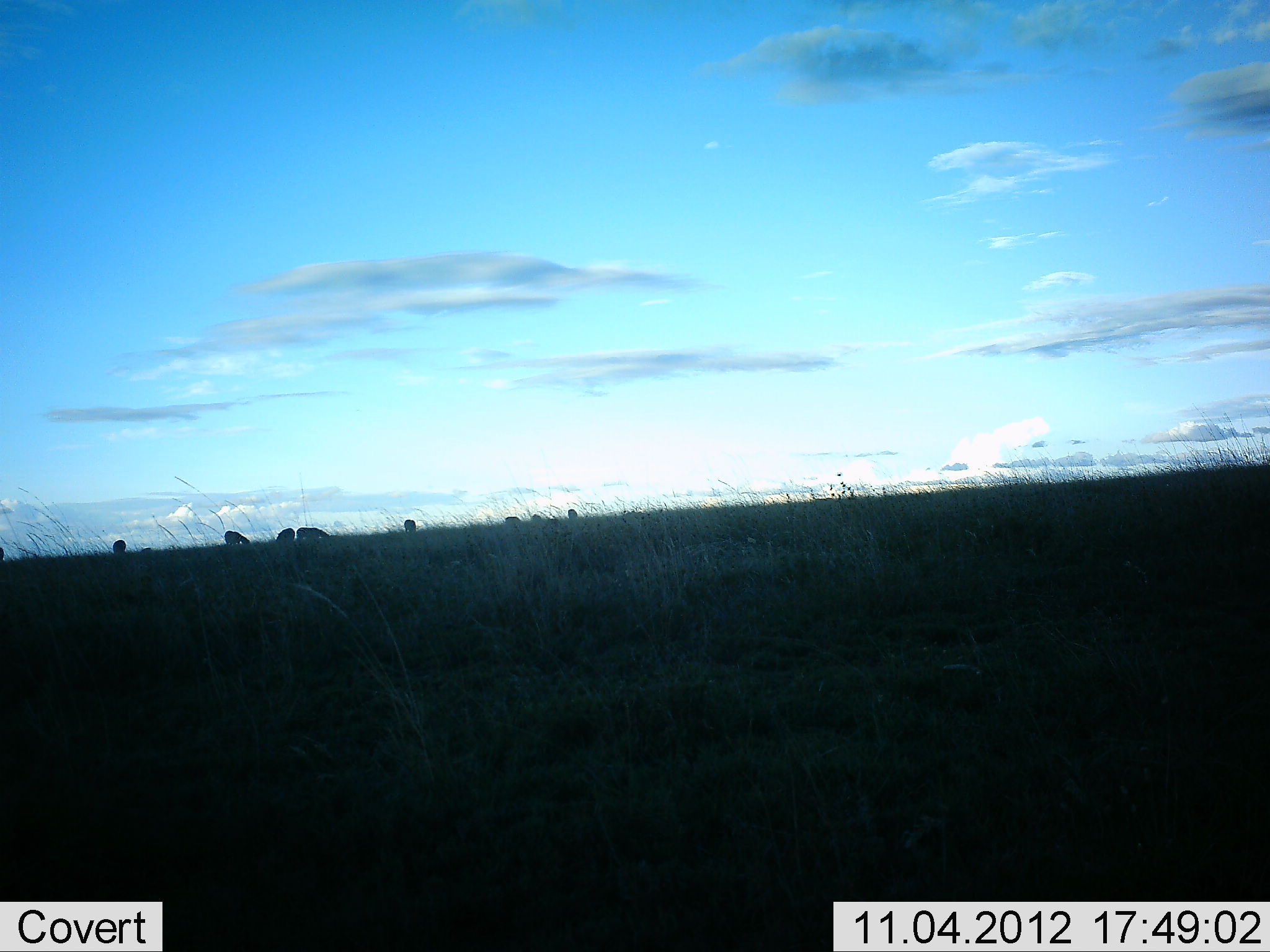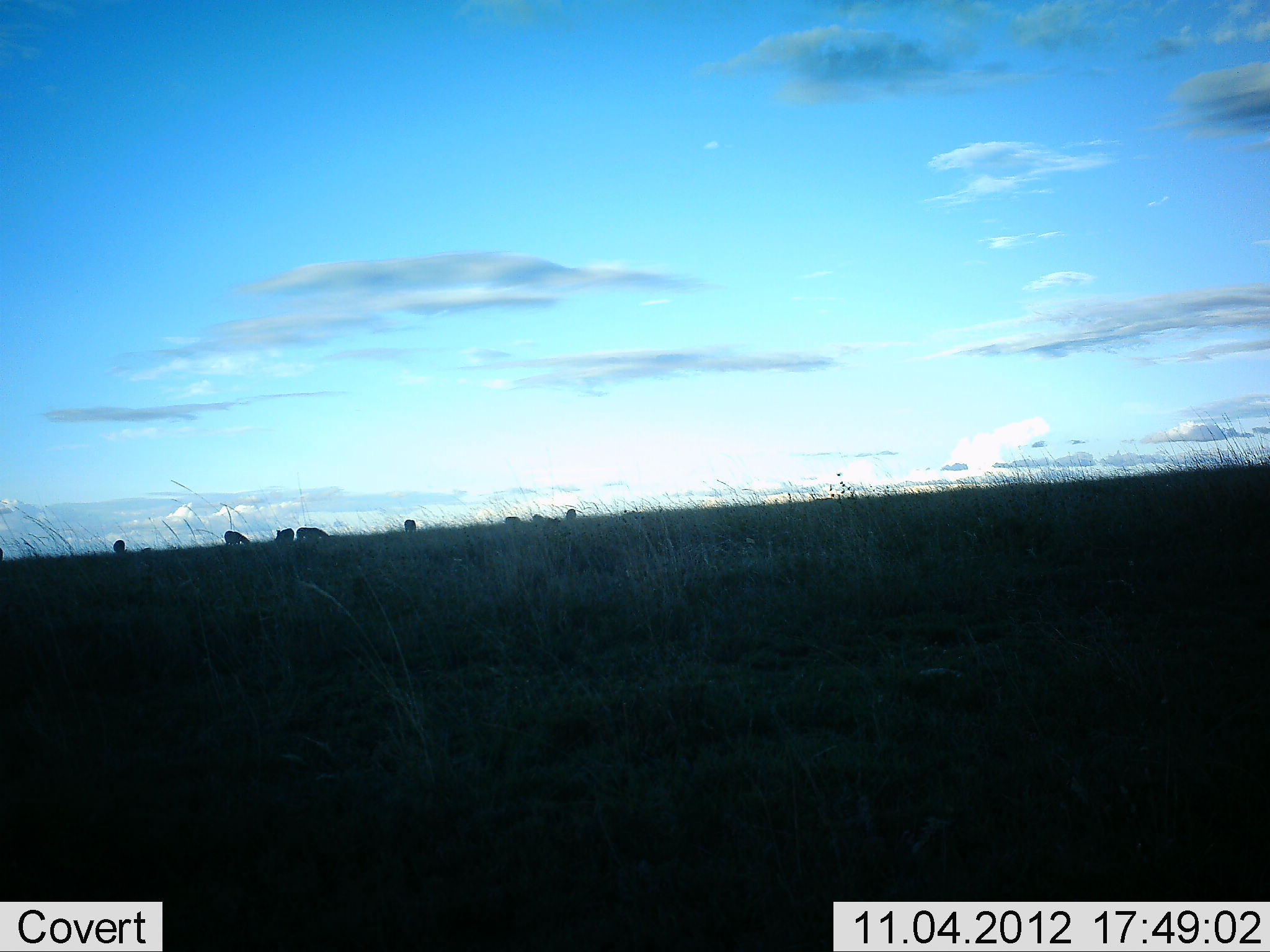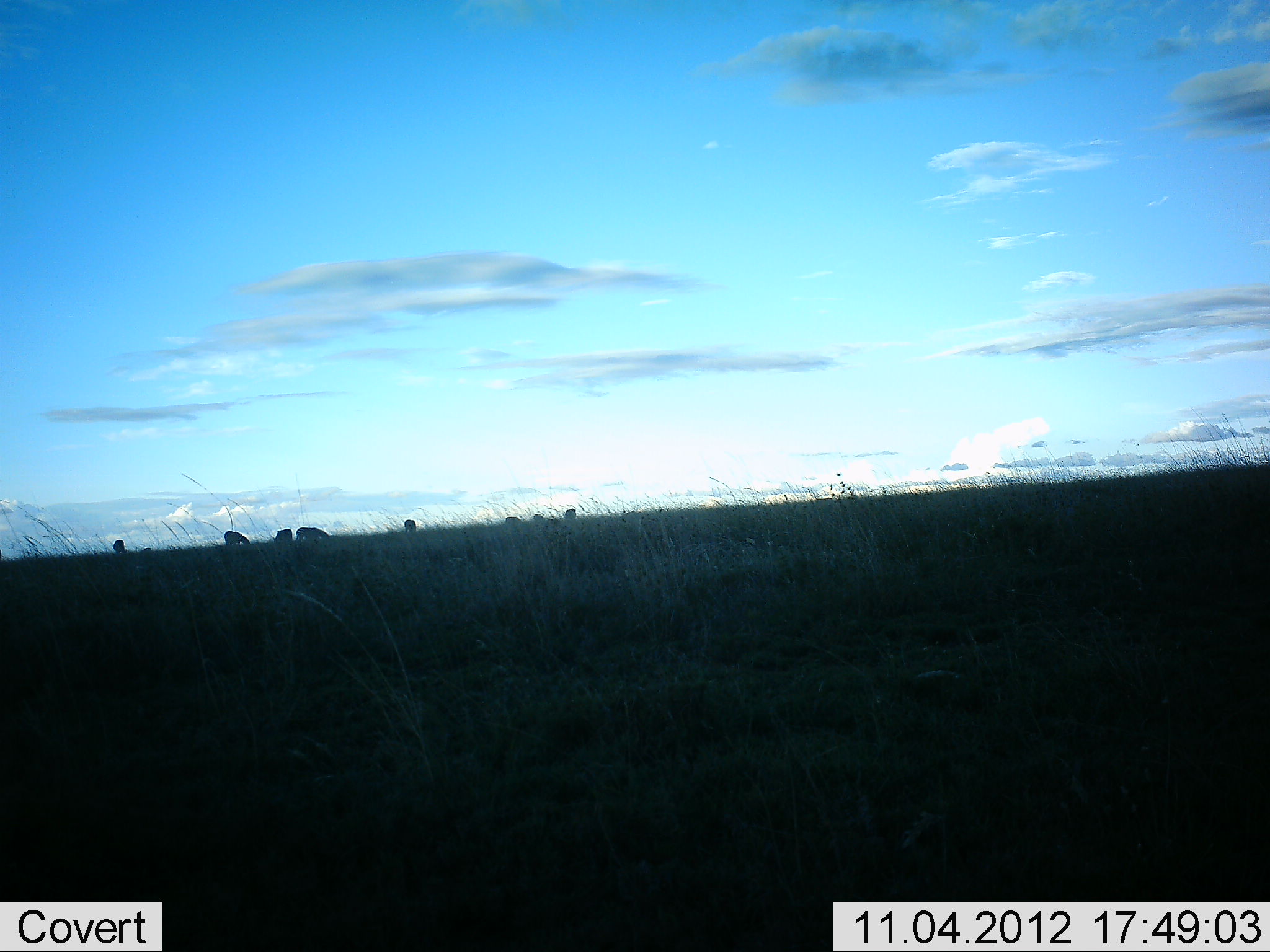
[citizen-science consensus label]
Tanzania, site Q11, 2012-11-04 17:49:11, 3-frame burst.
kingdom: Animalia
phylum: Chordata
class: Mammalia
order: Perissodactyla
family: Equidae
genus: Equus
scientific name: Equus quagga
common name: plains zebra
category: zebra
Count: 8.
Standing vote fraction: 60%.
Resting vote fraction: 0%.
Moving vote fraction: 20%.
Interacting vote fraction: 0%.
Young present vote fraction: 0%.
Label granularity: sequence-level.